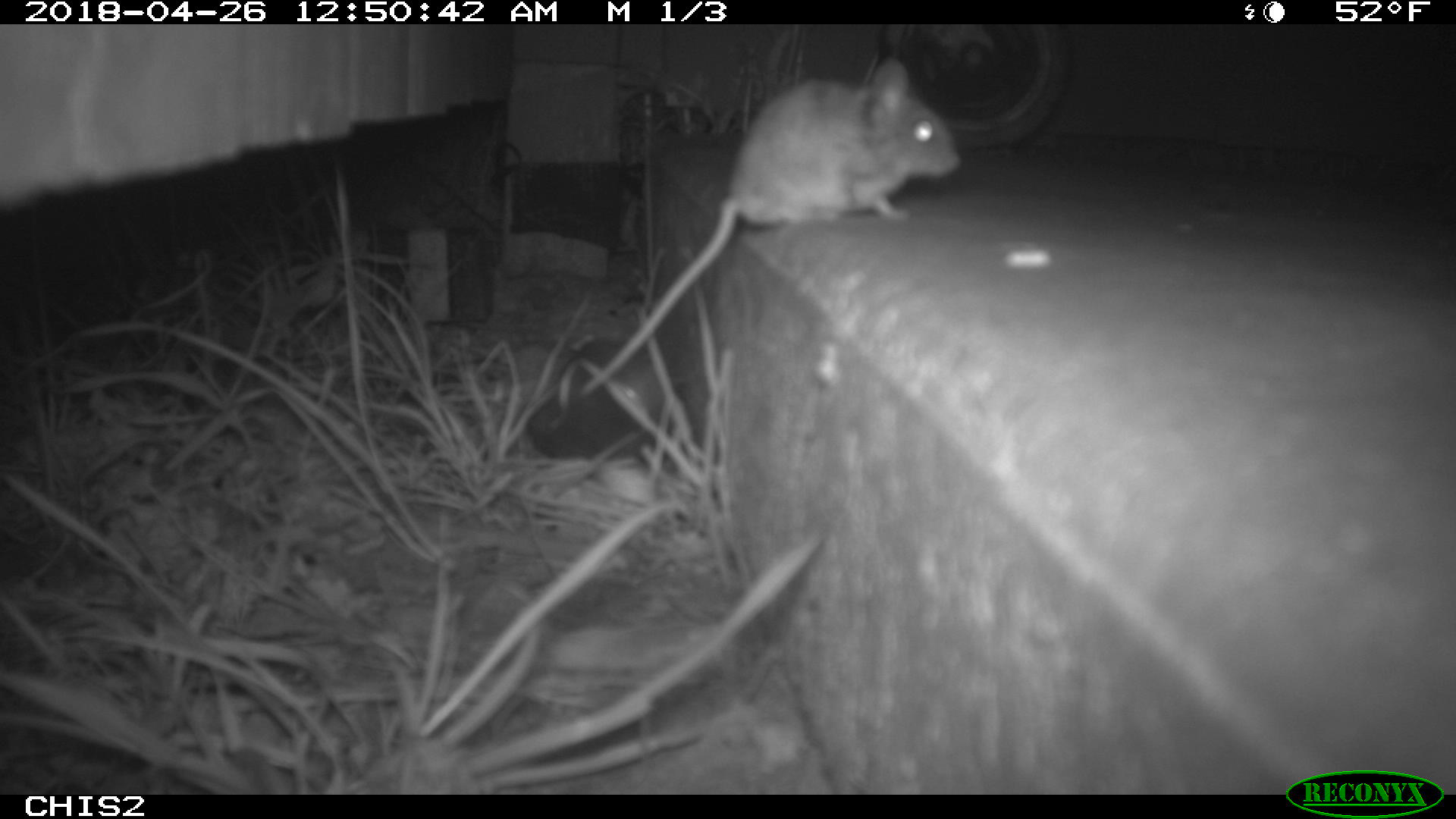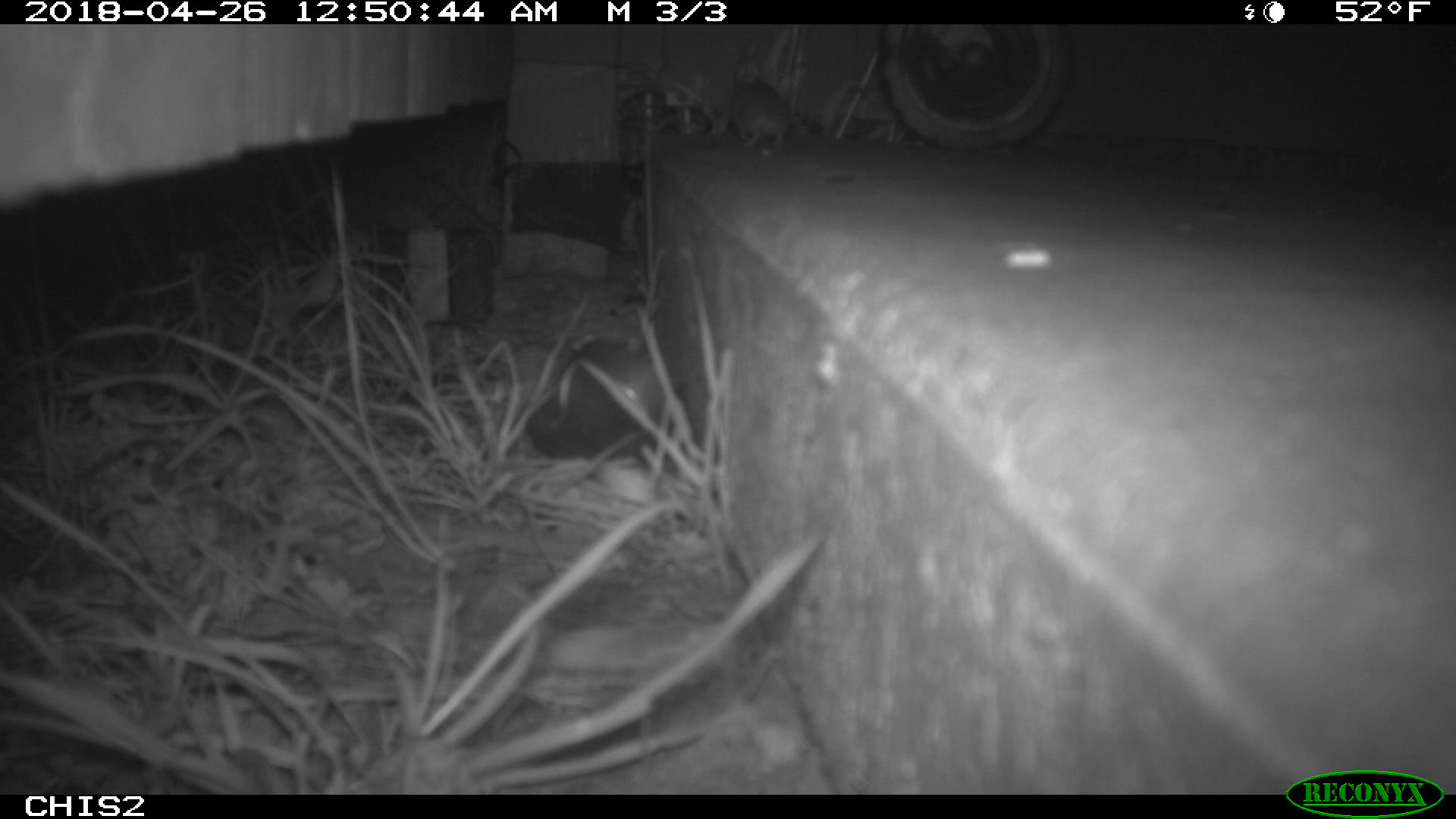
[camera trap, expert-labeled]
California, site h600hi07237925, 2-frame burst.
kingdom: Animalia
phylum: Chordata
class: Mammalia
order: Rodentia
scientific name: Rodentia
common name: rodent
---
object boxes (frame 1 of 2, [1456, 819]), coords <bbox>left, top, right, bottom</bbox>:
rodent: <bbox>581, 58, 962, 393</bbox>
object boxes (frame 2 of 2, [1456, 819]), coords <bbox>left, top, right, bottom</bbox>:
rodent: <bbox>731, 74, 800, 149</bbox>